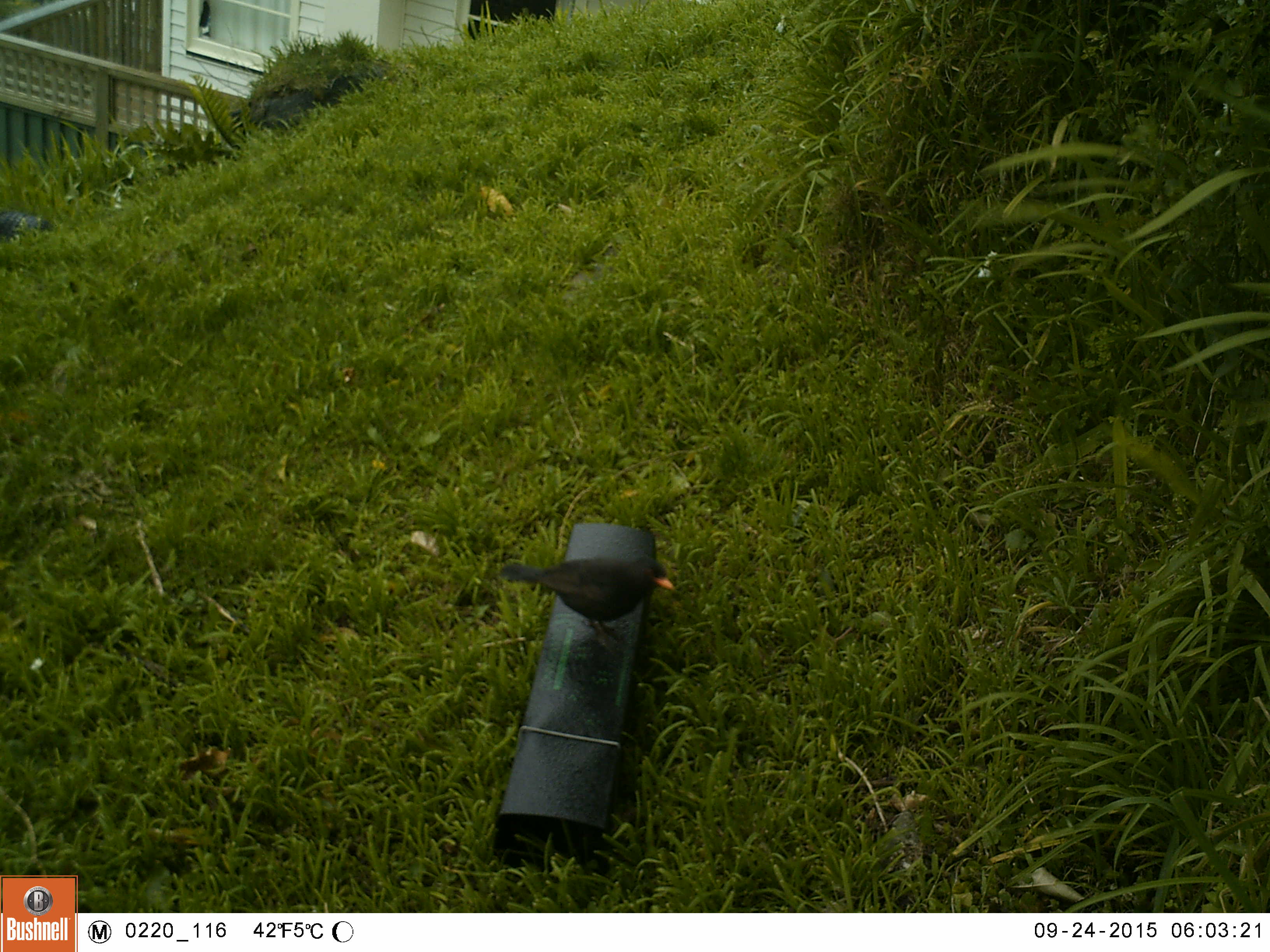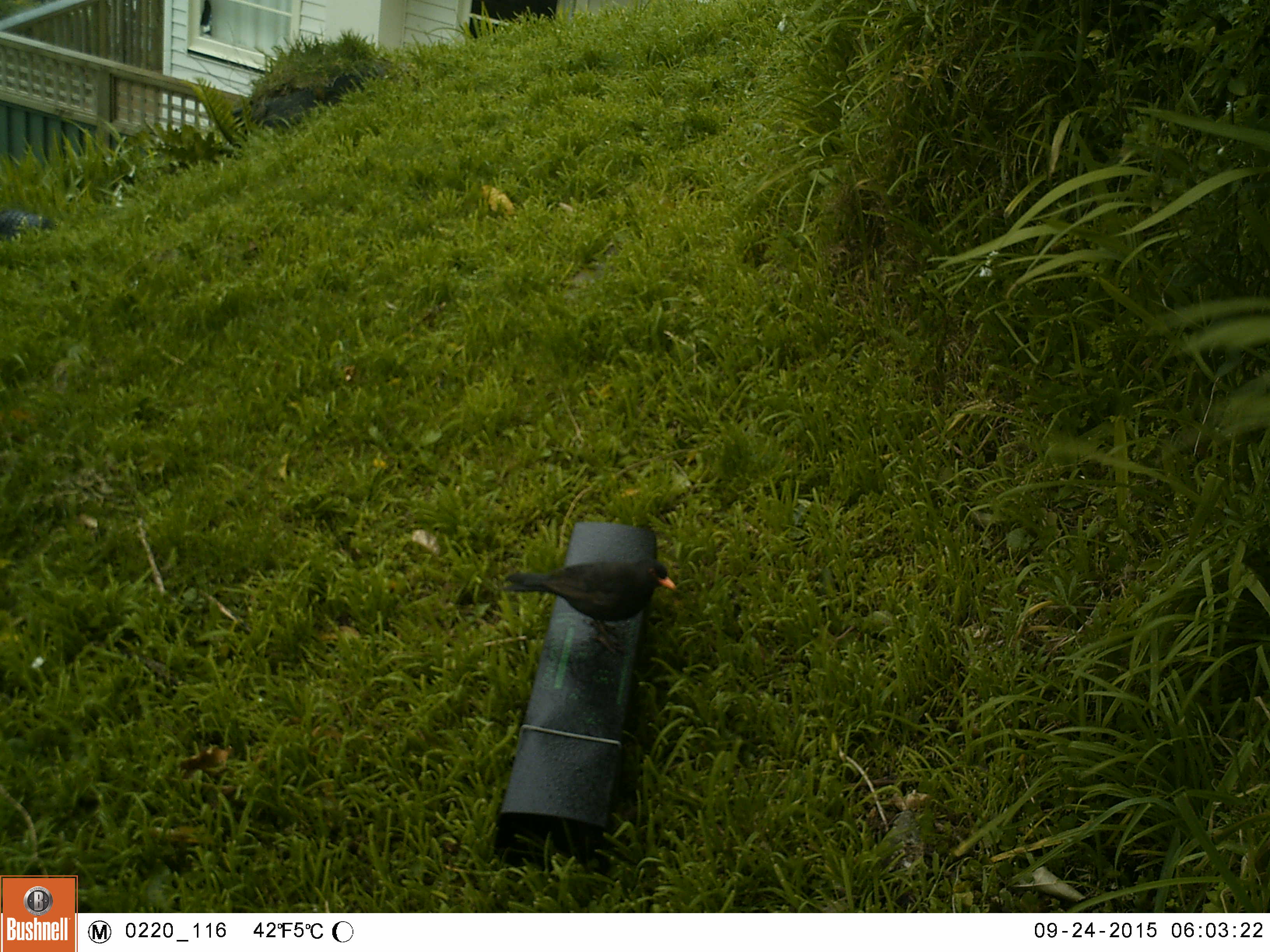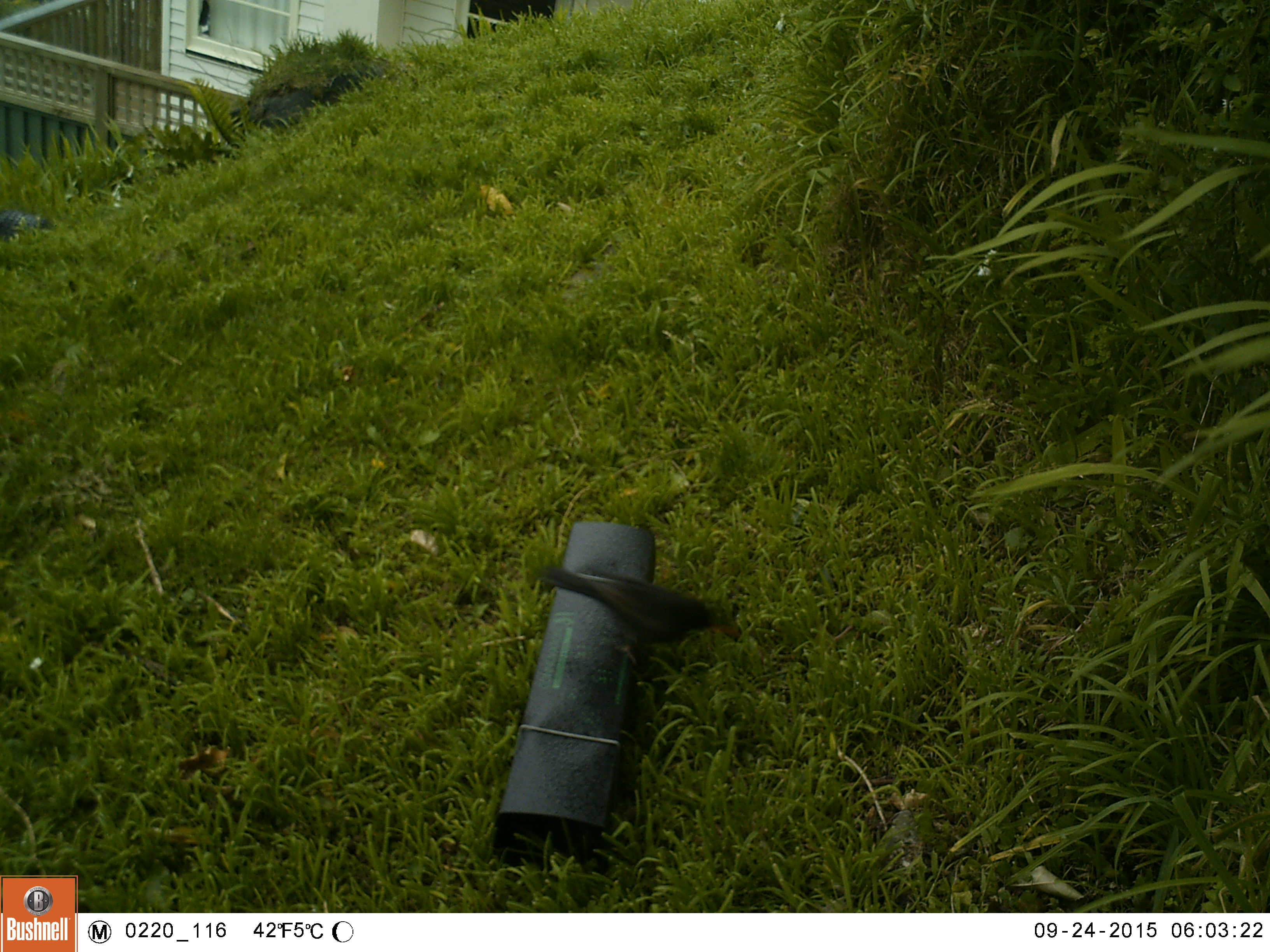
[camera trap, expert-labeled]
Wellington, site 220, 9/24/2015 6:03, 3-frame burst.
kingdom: Animalia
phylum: Chordata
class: Aves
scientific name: Aves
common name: bird